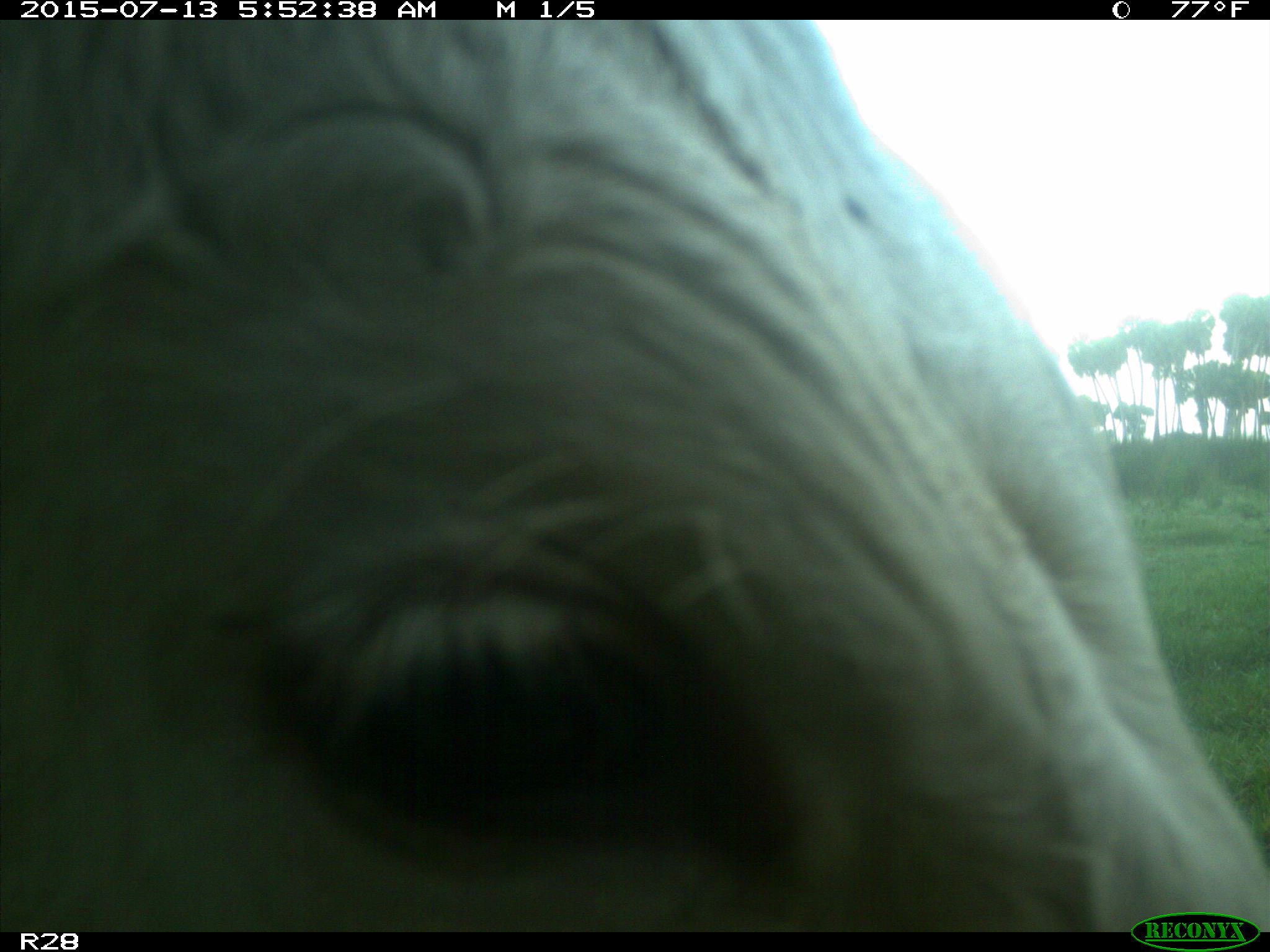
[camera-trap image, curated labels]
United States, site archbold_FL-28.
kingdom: Animalia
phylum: Chordata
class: Mammalia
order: Artiodactyla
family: Bovidae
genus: Bos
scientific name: Bos taurus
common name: domestic cow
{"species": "Bos taurus (domestic cow)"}